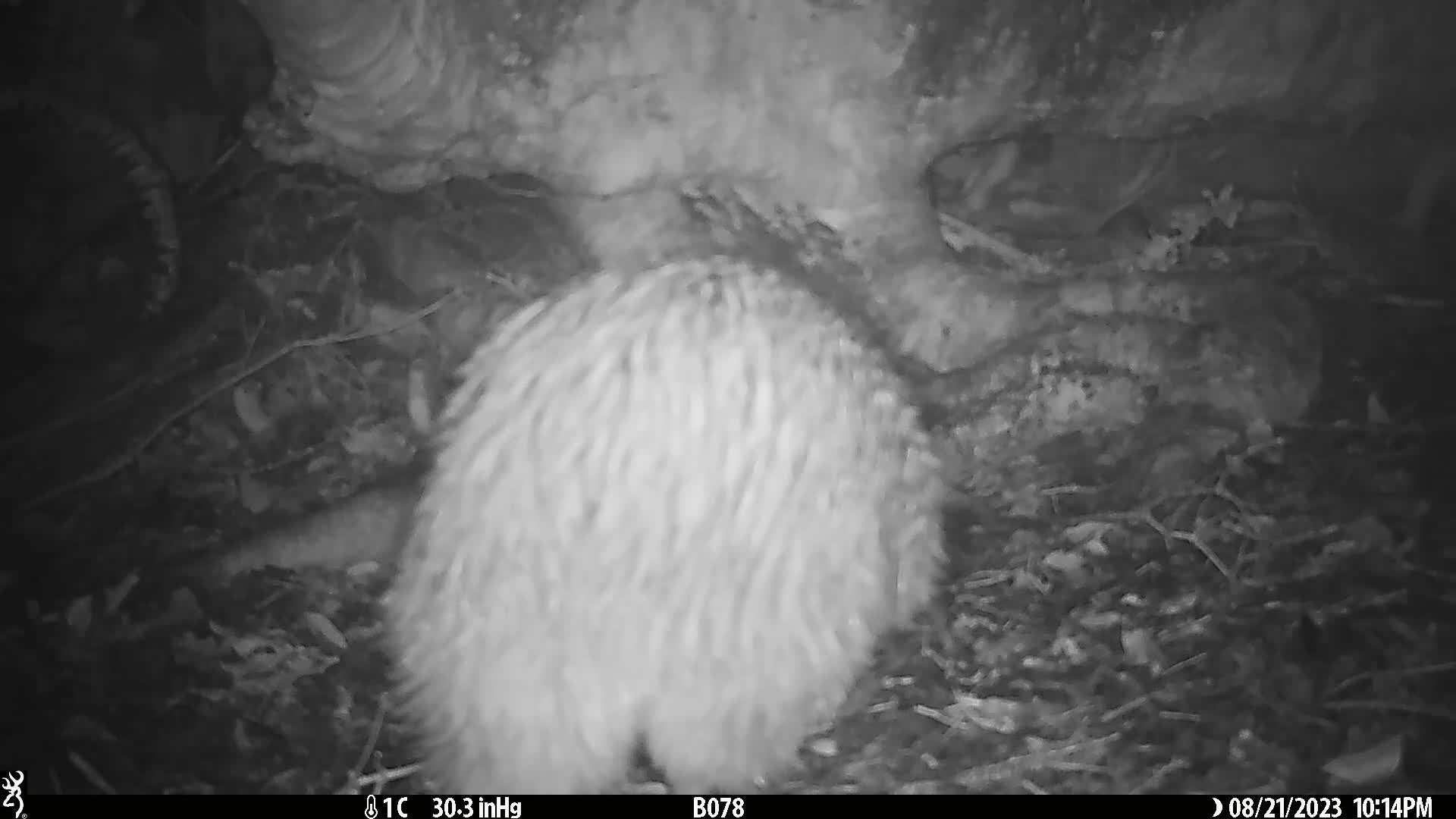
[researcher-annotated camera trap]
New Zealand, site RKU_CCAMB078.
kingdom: Animalia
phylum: Chordata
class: Aves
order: Apterygiformes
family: Apterygidae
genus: Apteryx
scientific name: Apteryx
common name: kiwi